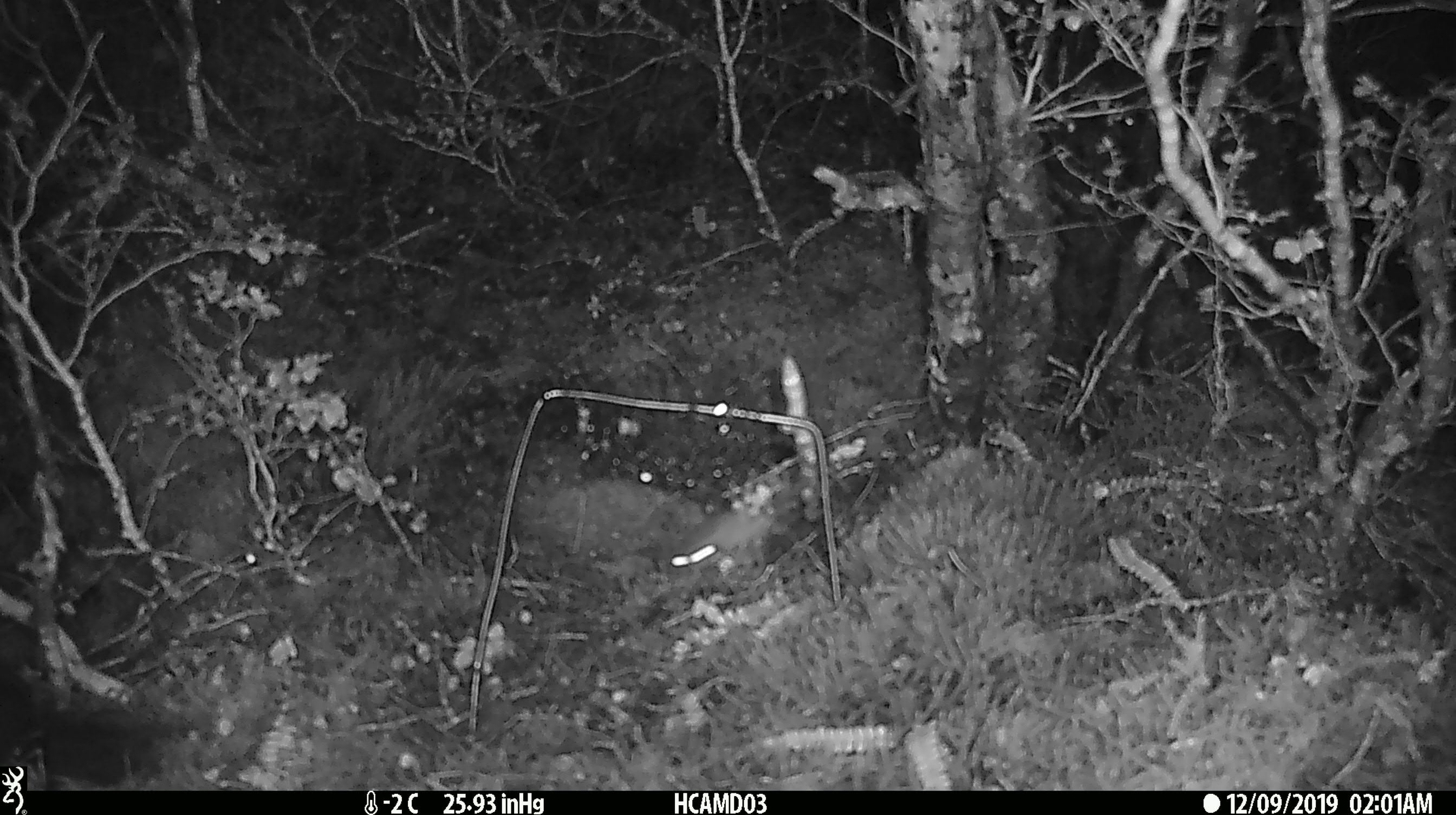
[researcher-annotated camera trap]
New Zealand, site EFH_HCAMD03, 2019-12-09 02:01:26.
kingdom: Animalia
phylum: Chordata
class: Mammalia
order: Rodentia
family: Muridae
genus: Mus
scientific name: Mus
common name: mouse